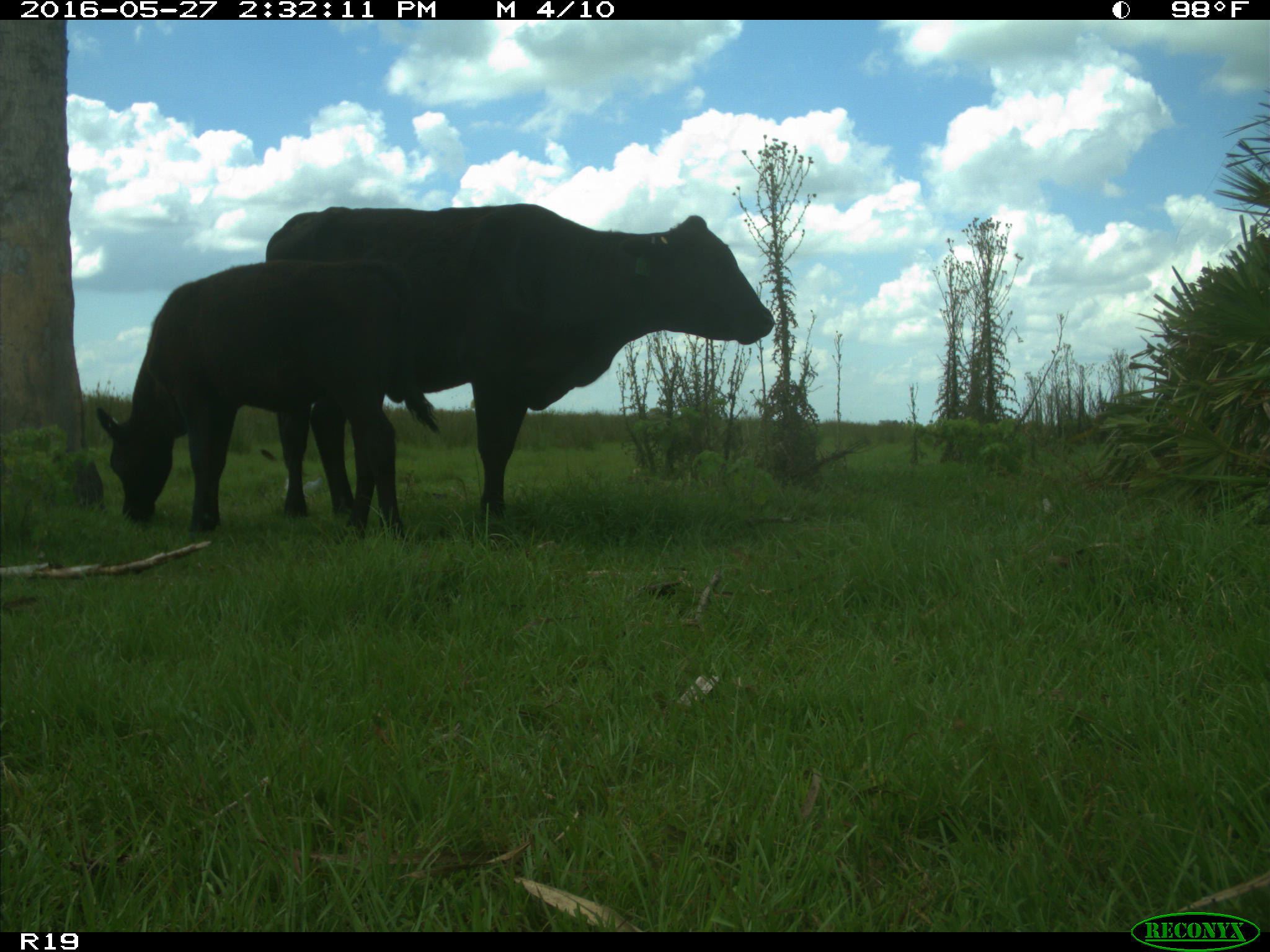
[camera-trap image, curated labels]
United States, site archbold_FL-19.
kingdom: Animalia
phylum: Chordata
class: Mammalia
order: Artiodactyla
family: Bovidae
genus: Bos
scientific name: Bos taurus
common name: domestic cow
Bos taurus (domestic cow).